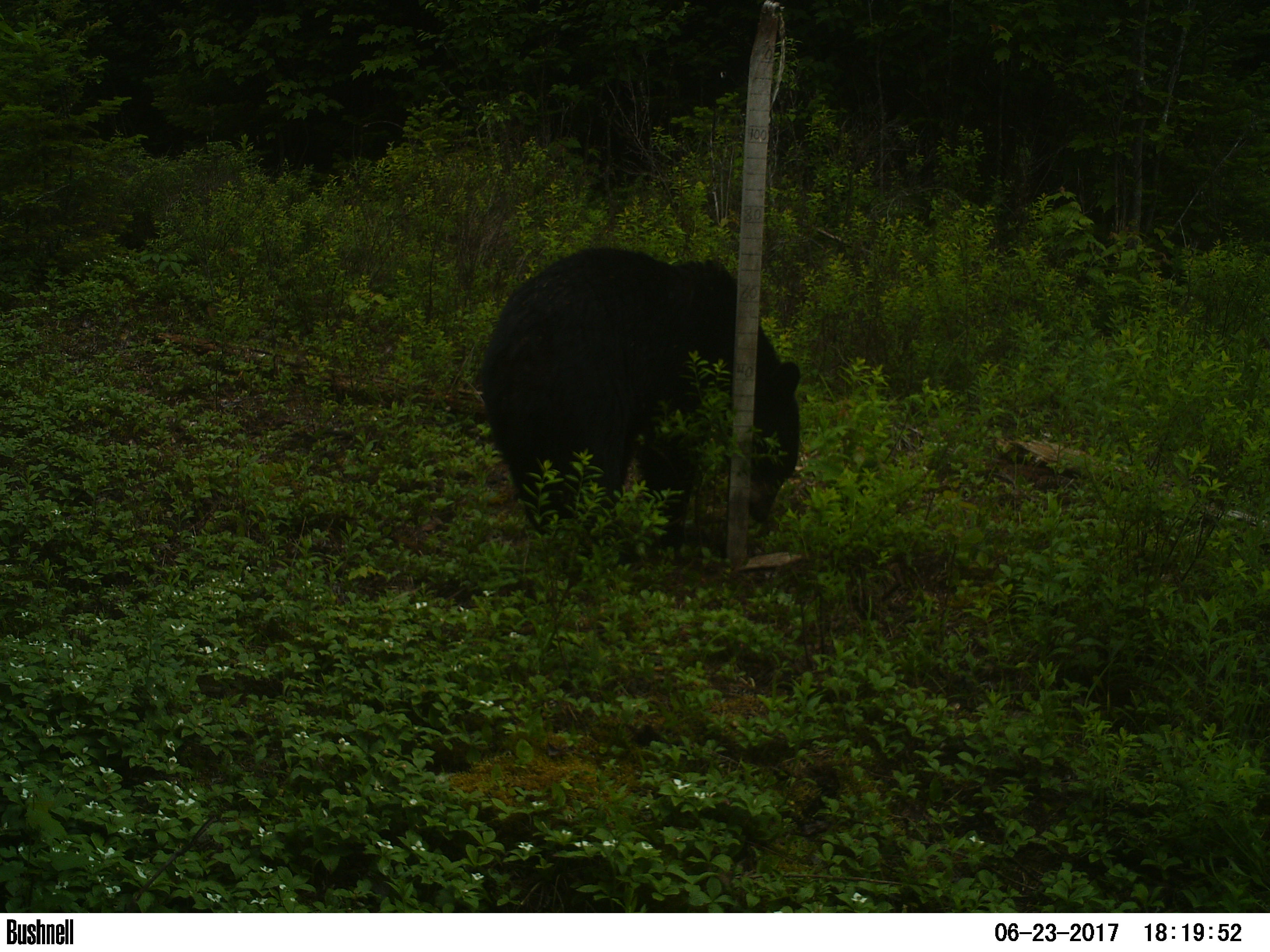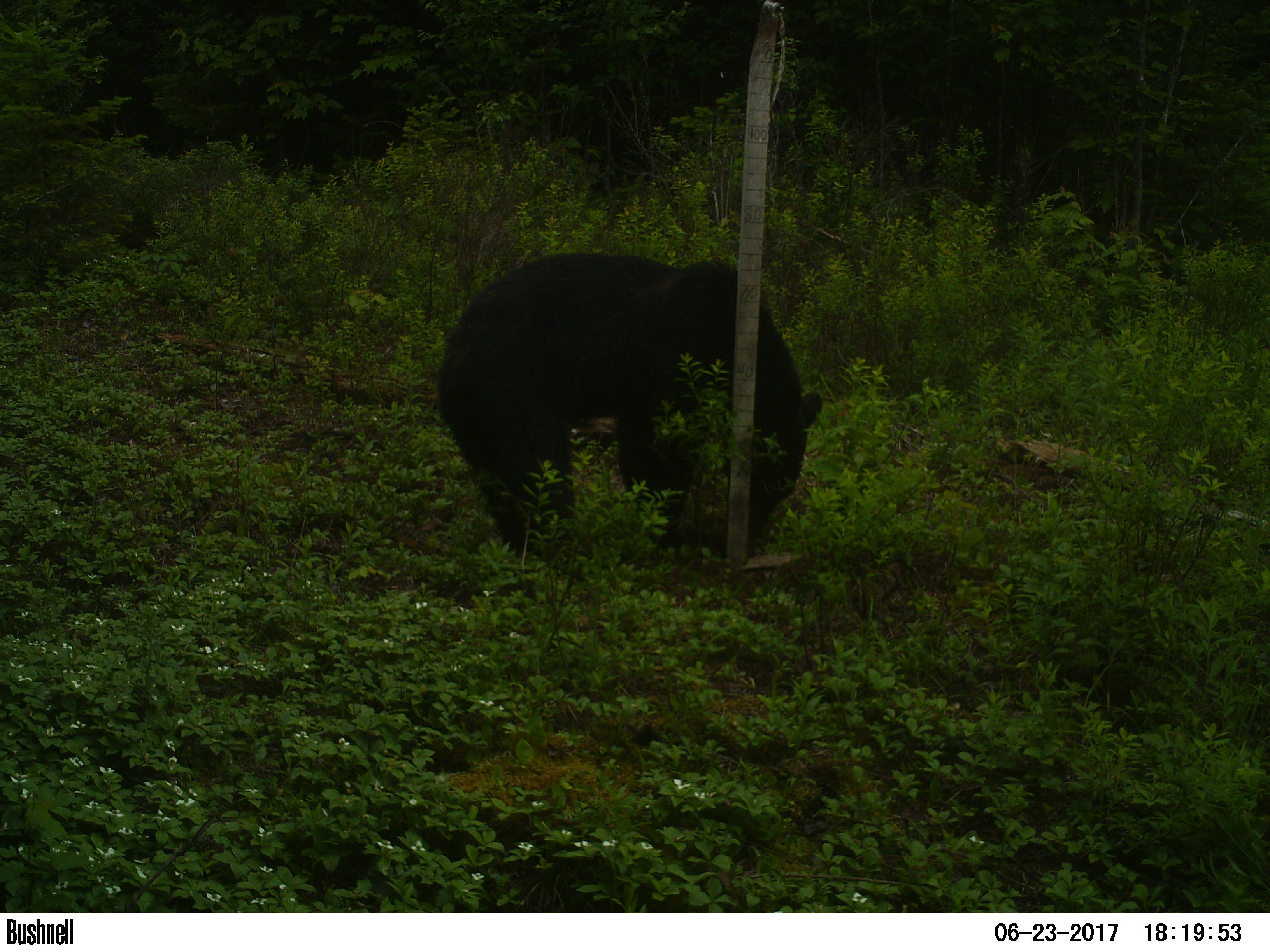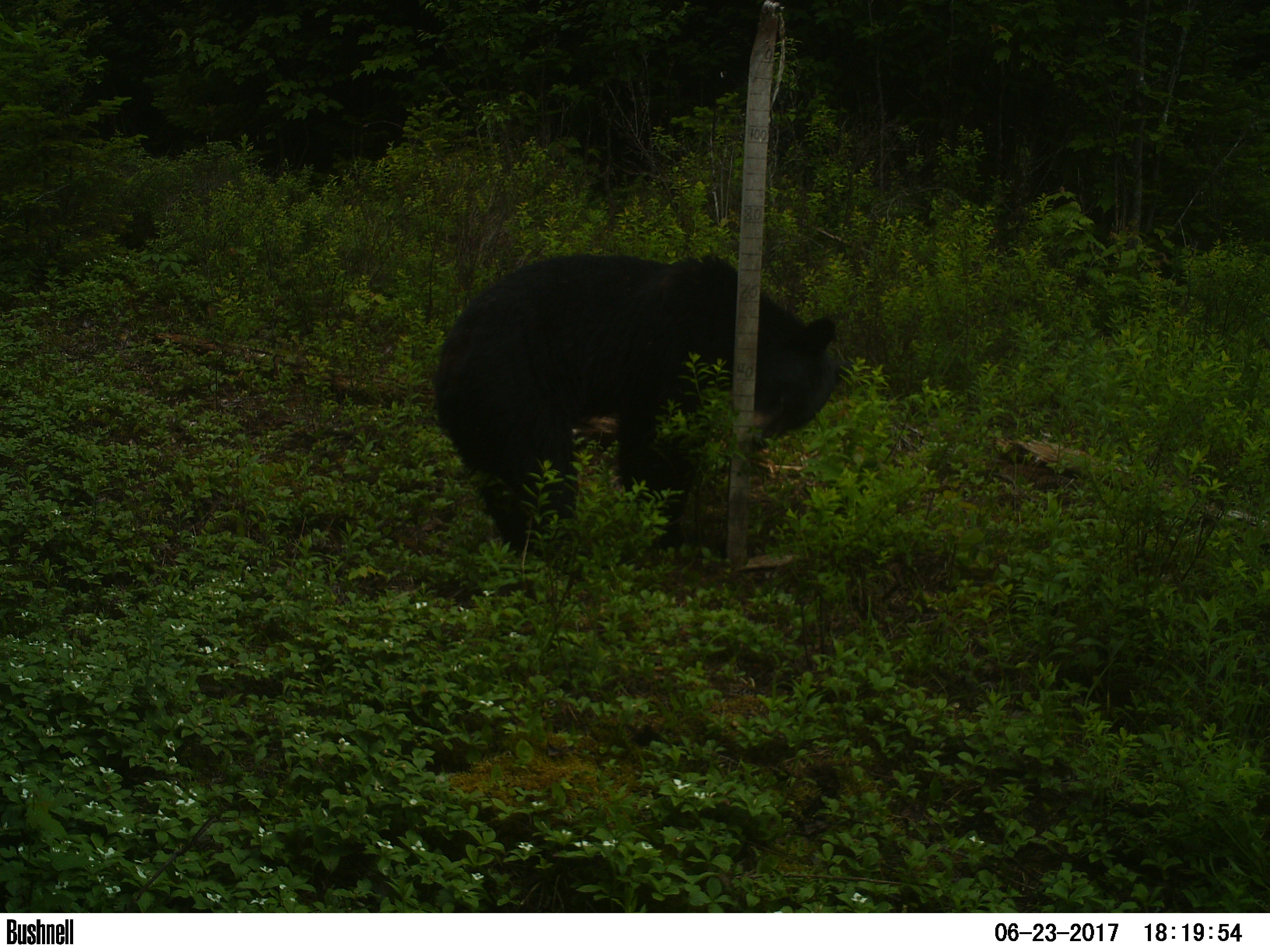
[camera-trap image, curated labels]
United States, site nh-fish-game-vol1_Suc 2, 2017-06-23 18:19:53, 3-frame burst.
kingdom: Animalia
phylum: Chordata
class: Mammalia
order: Carnivora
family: Ursidae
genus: Ursus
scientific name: Ursus americanus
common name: black bear